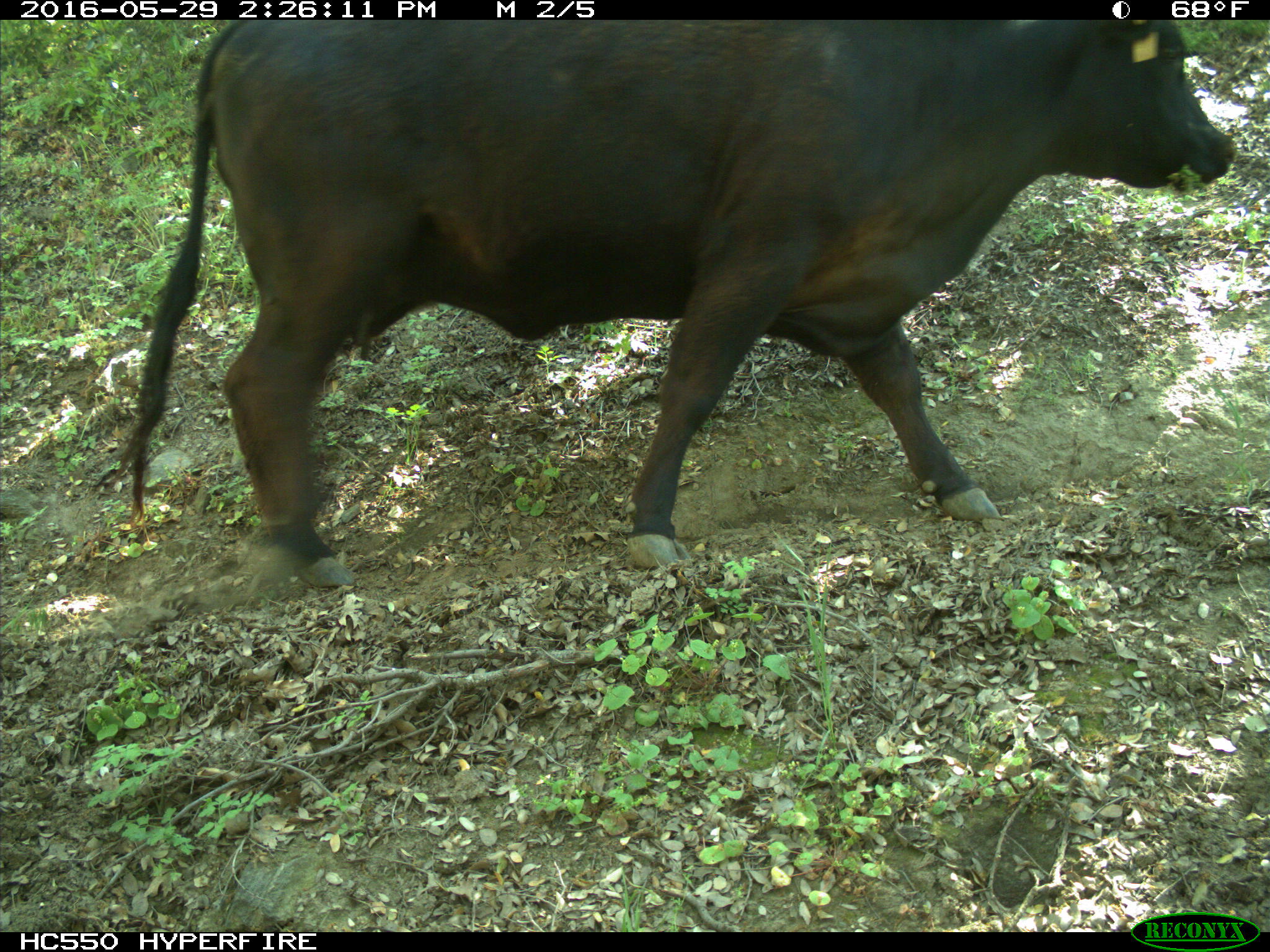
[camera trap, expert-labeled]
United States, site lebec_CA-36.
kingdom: Animalia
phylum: Chordata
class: Mammalia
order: Artiodactyla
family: Bovidae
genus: Bos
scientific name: Bos taurus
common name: domestic cow